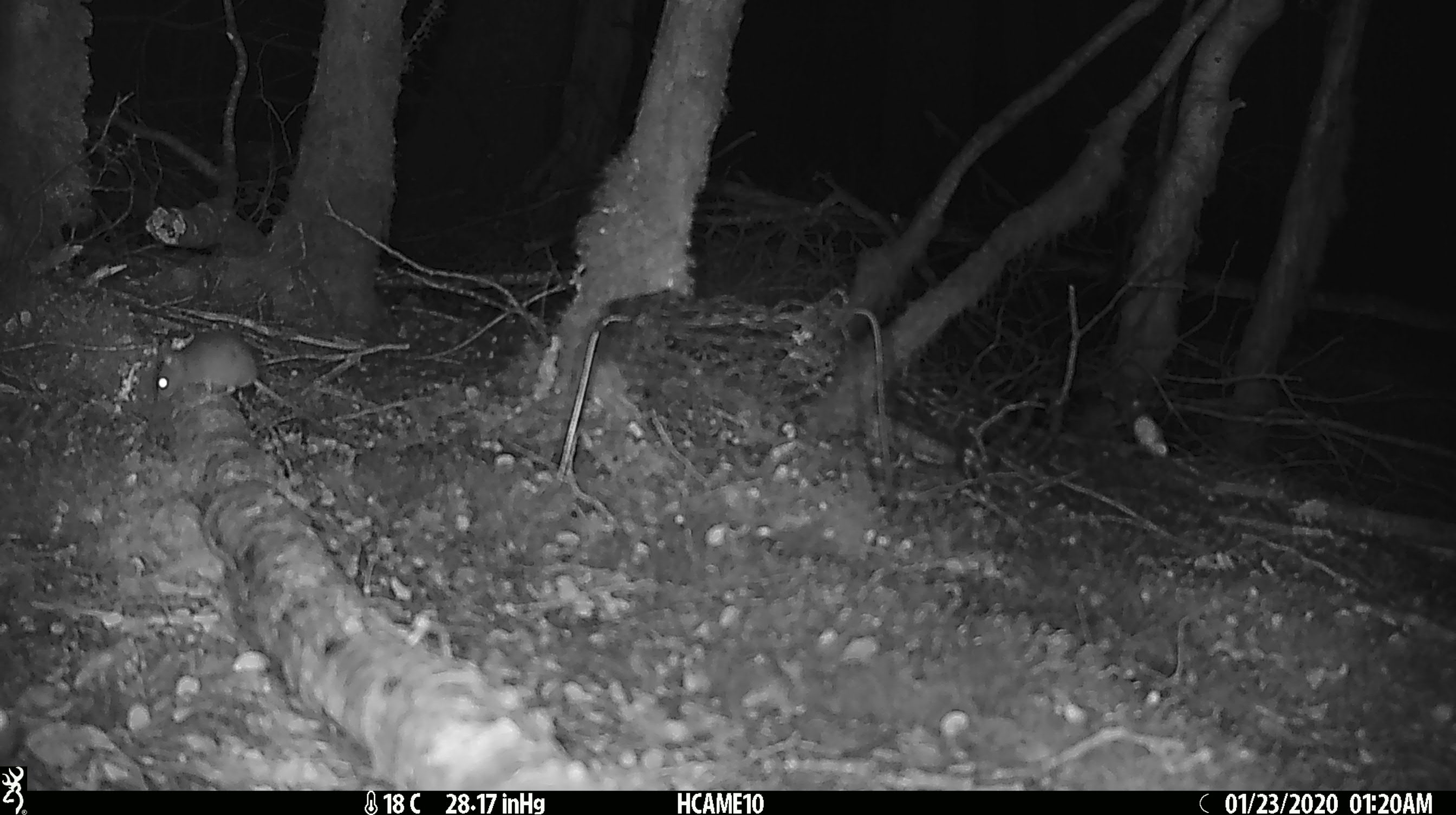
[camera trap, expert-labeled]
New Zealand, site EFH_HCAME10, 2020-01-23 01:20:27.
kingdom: Animalia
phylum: Chordata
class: Mammalia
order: Rodentia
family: Muridae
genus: Mus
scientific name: Mus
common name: mouse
Mouse (Mus).